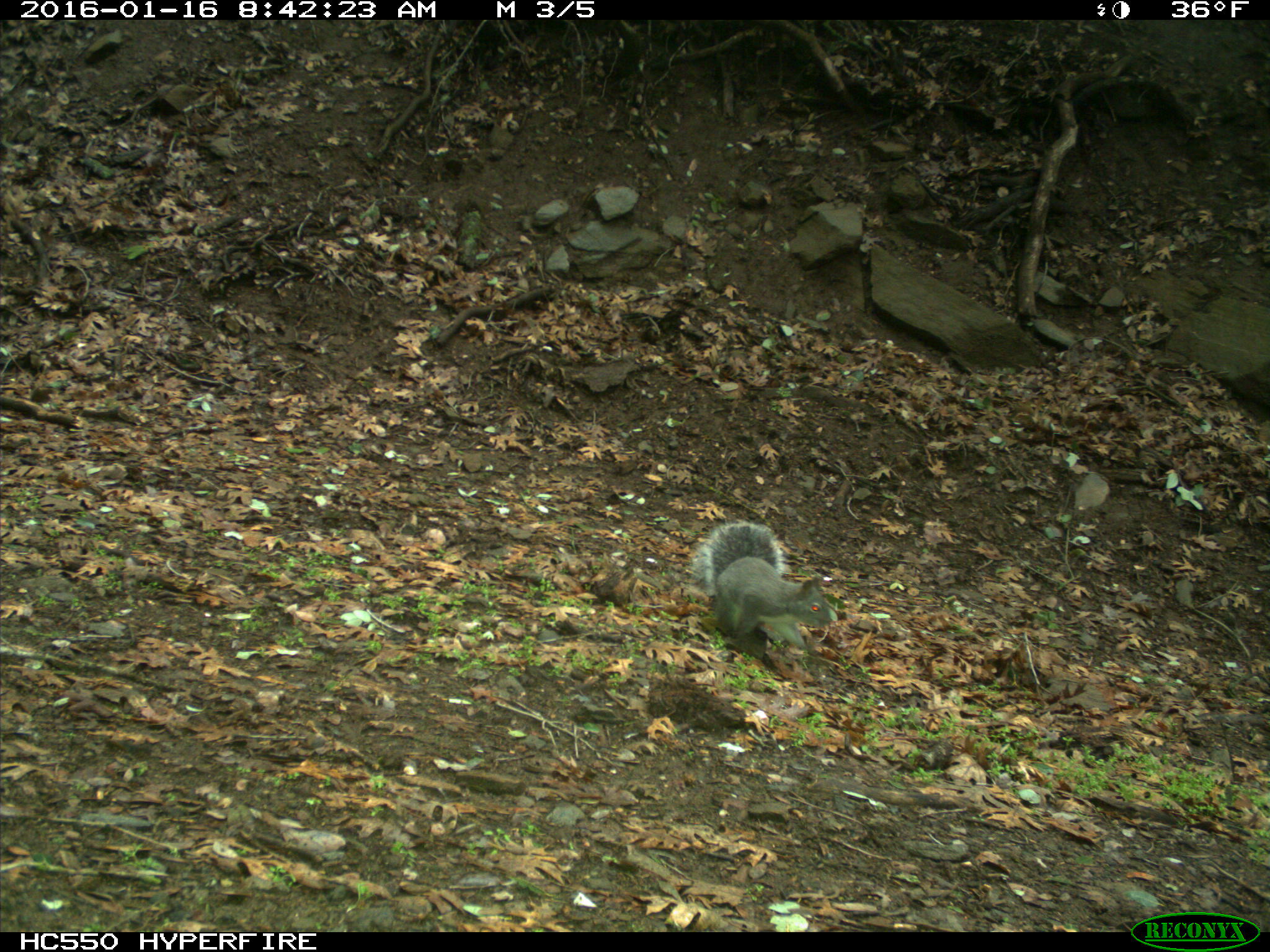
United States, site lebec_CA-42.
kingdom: Animalia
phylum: Chordata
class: Mammalia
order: Rodentia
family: Sciuridae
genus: Sciurus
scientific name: Sciurus carolinensis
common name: eastern gray squirrel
Sciurus carolinensis (eastern gray squirrel).